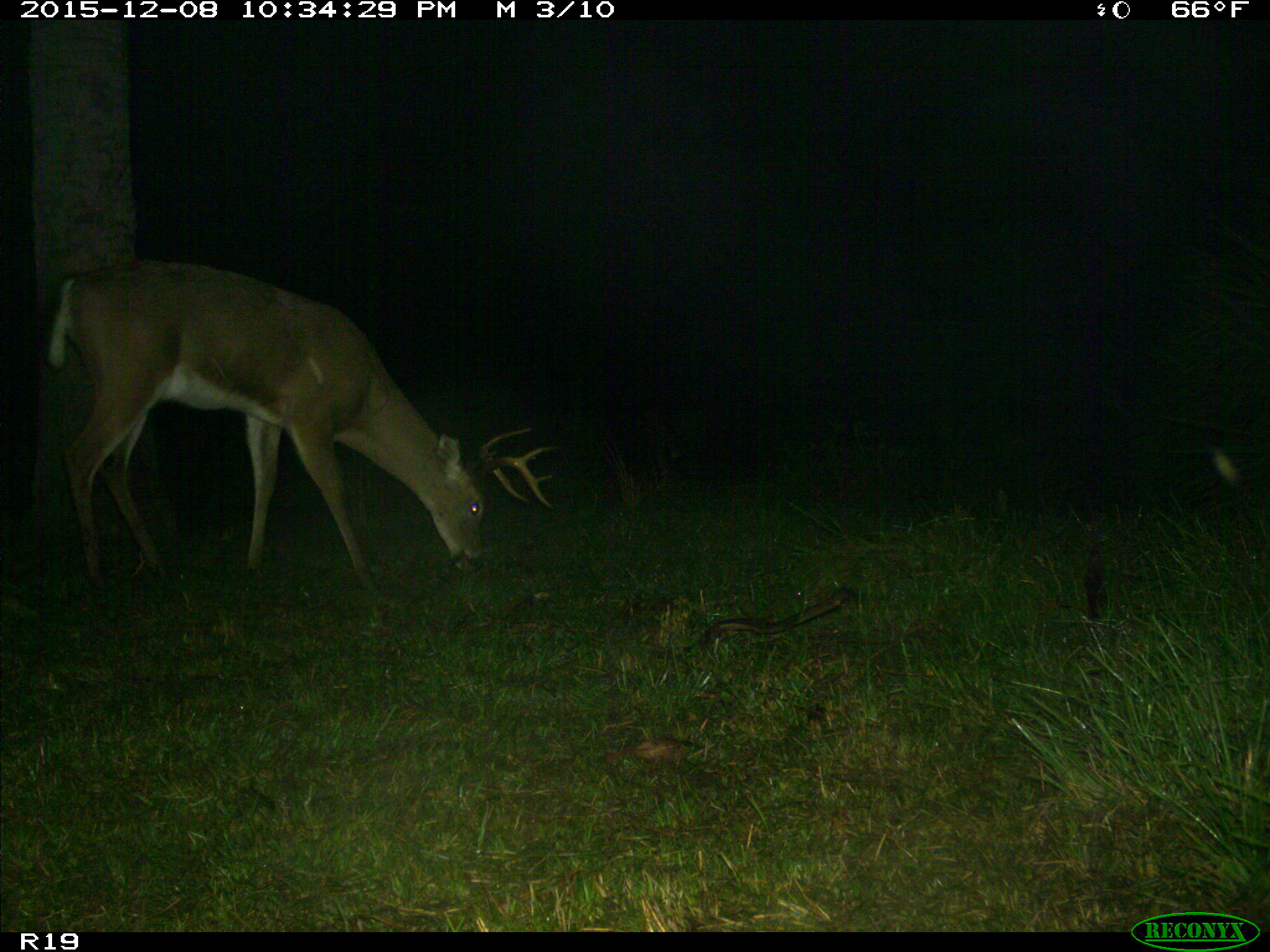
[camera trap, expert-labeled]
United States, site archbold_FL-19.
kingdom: Animalia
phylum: Chordata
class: Mammalia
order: Artiodactyla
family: Bovidae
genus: Bos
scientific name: Bos taurus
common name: domestic cow